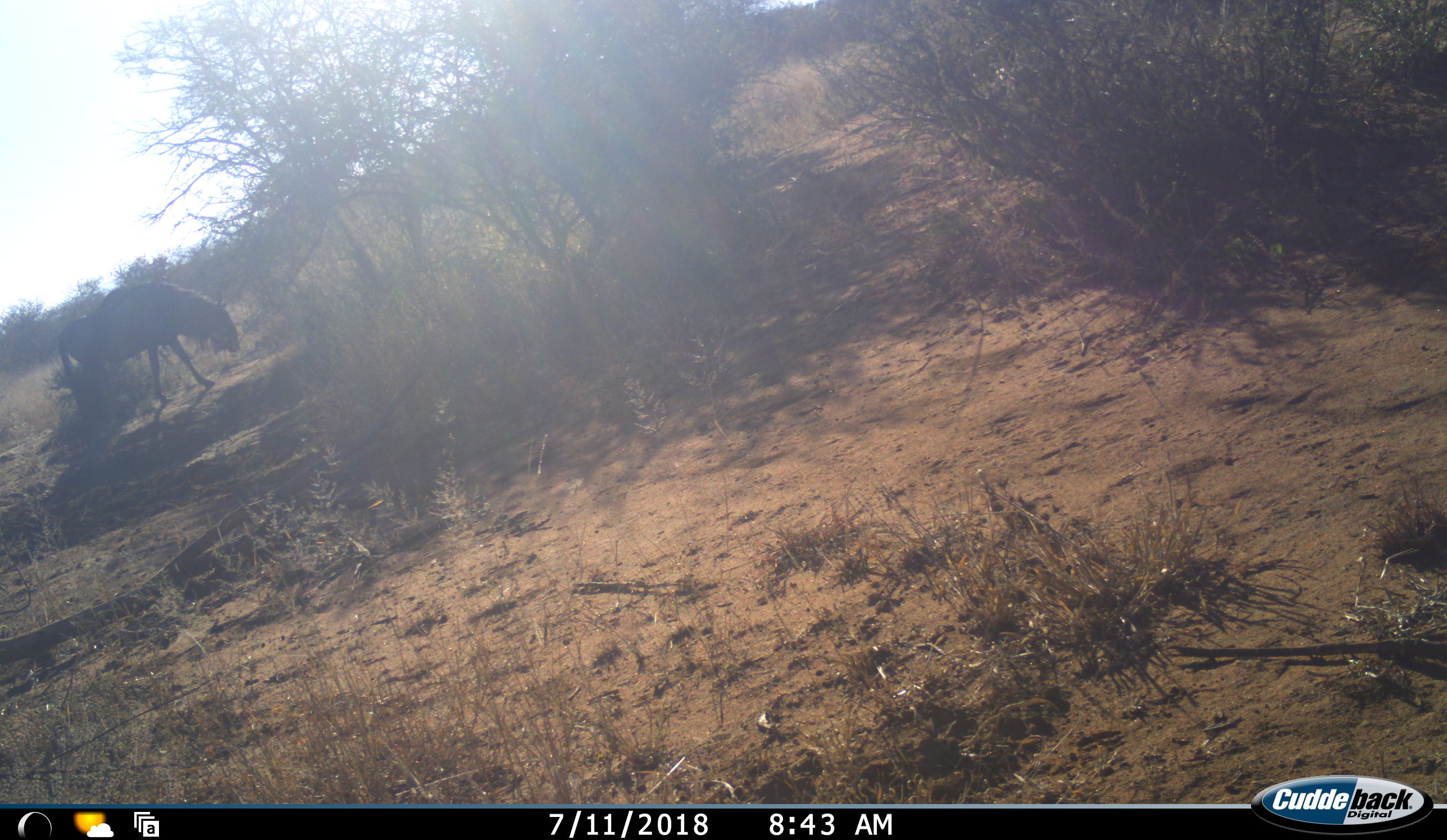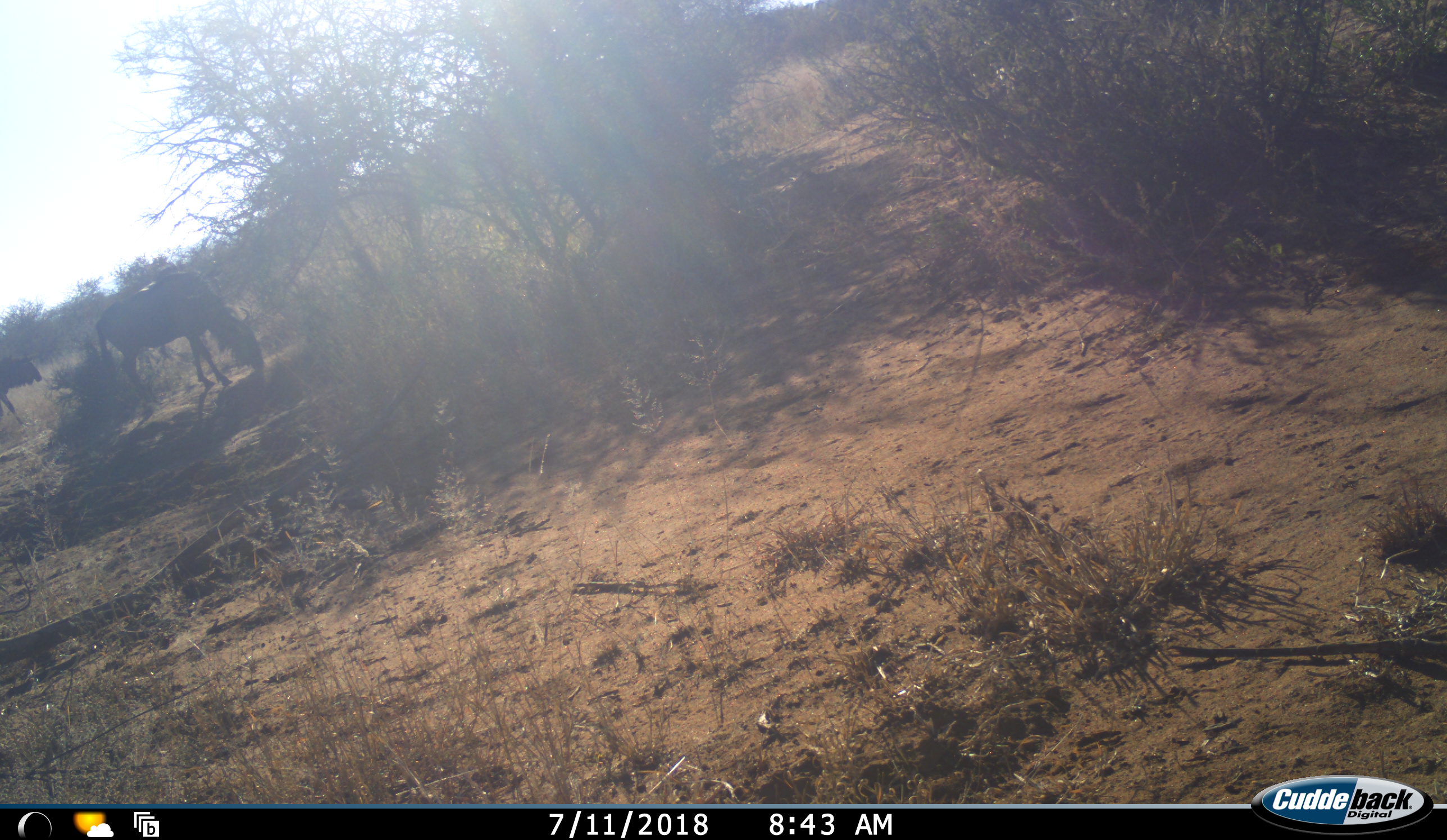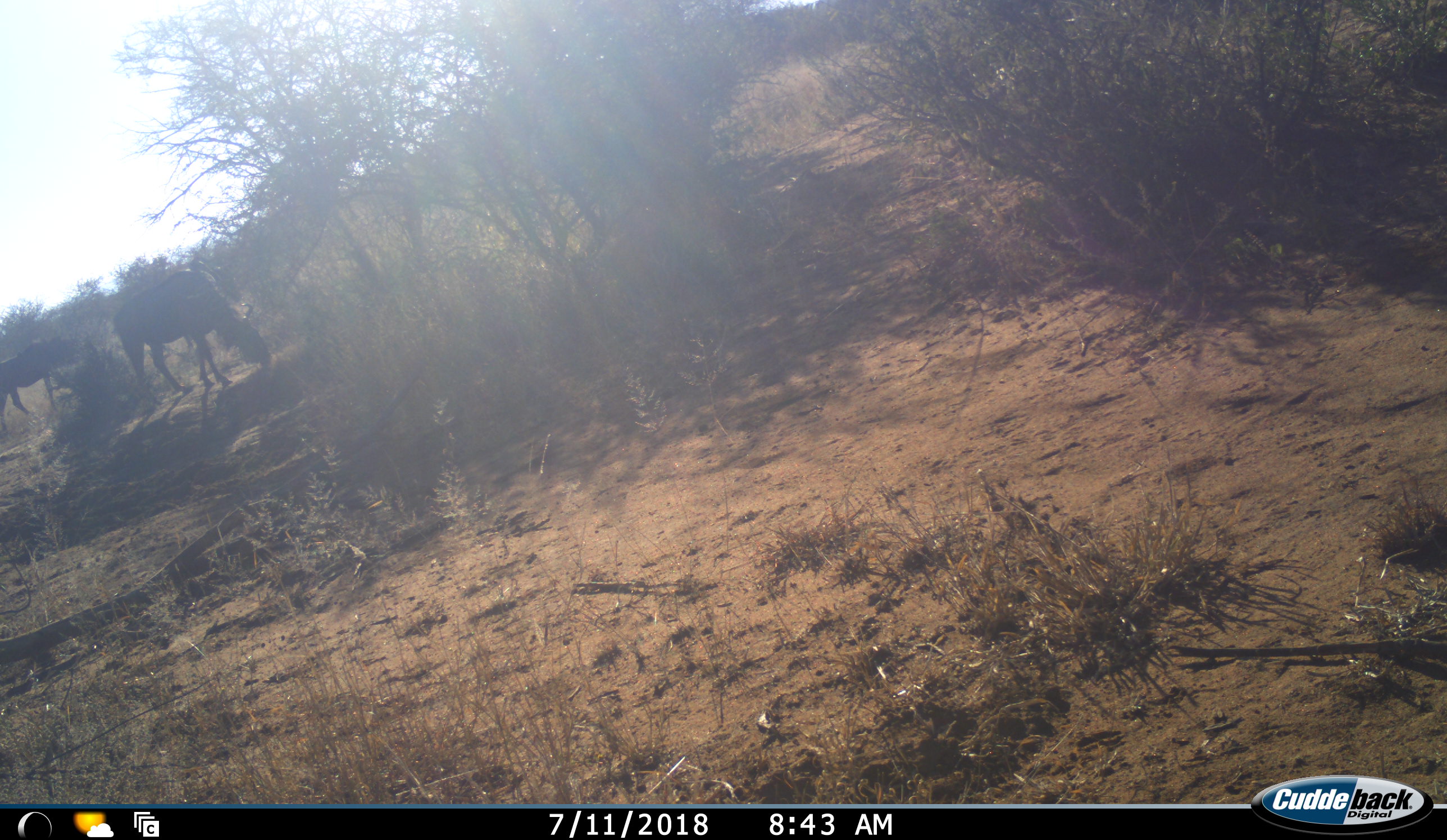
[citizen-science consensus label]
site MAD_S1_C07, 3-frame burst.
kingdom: Animalia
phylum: Chordata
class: Mammalia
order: Artiodactyla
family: Bovidae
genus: Connochaetes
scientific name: Connochaetes taurinus taurinus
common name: blue wildebeest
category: wildebeestblue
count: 2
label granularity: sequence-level